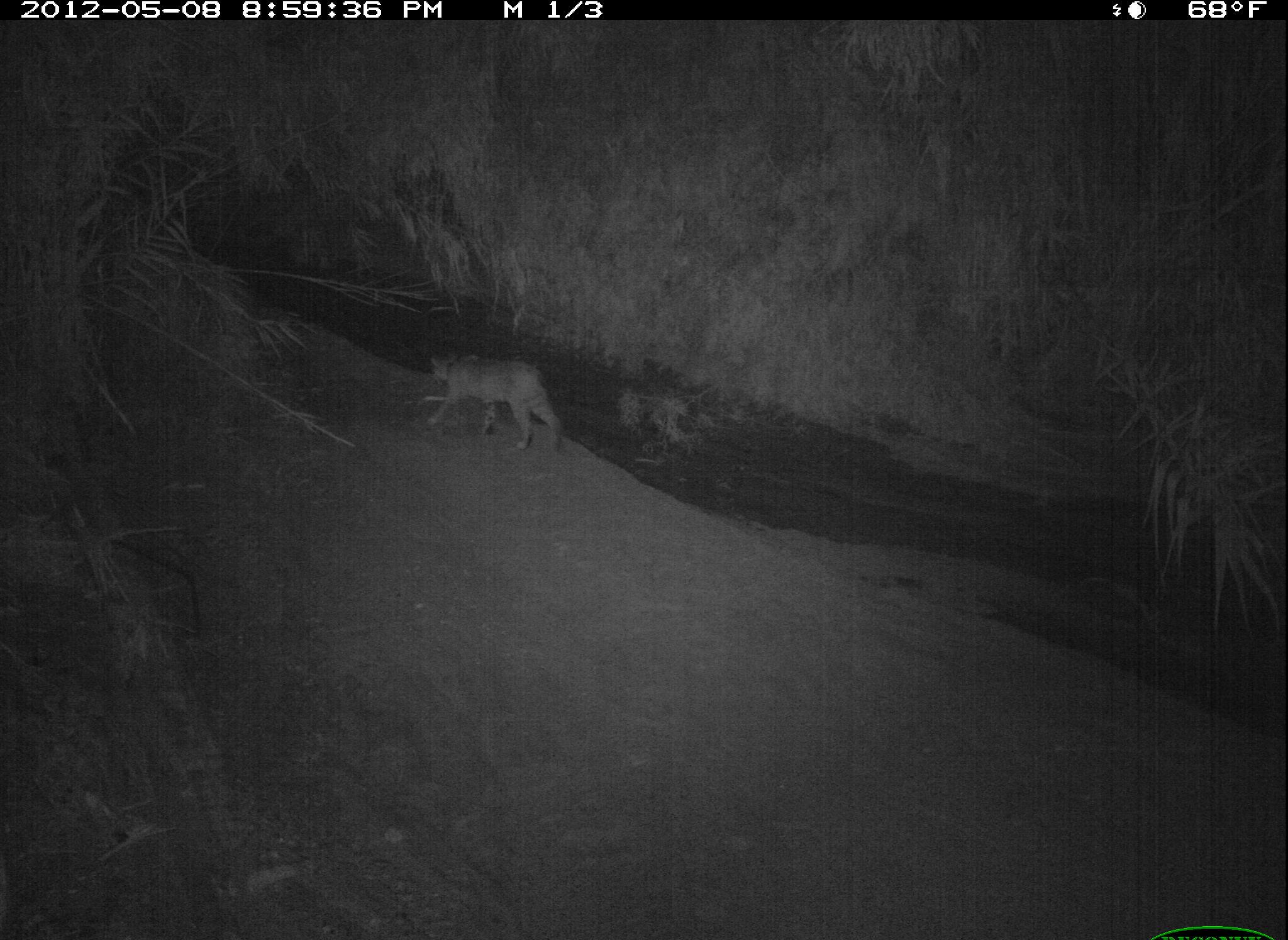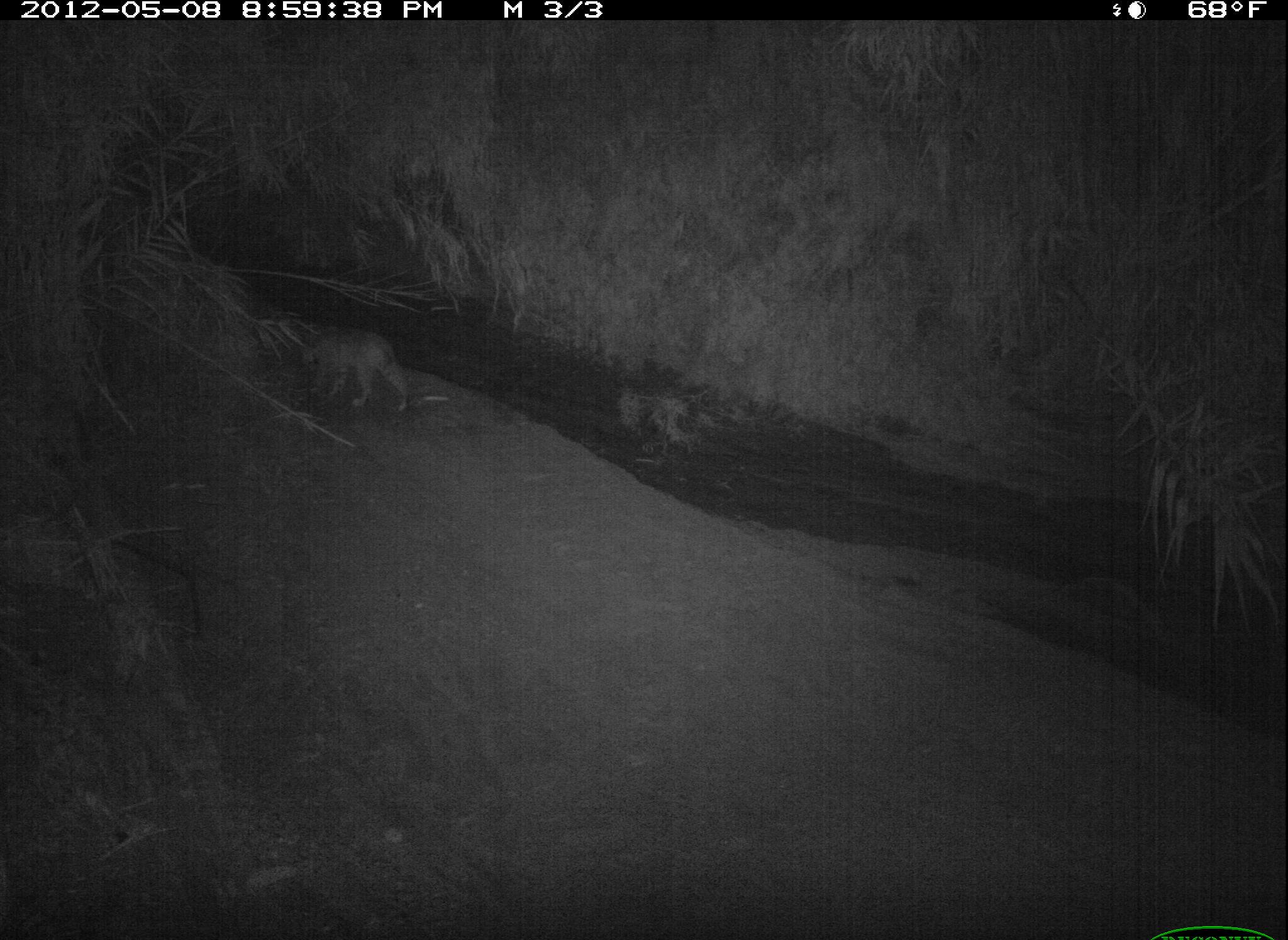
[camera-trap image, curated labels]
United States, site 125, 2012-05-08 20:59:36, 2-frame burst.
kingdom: Animalia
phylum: Chordata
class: Mammalia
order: Carnivora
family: Felidae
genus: Lynx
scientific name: Lynx rufus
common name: bobcat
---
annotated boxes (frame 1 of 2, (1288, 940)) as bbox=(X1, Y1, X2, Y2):
bobcat: bbox=(421, 347, 575, 465)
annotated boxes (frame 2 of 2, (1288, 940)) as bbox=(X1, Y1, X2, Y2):
bobcat: bbox=(295, 317, 419, 419)